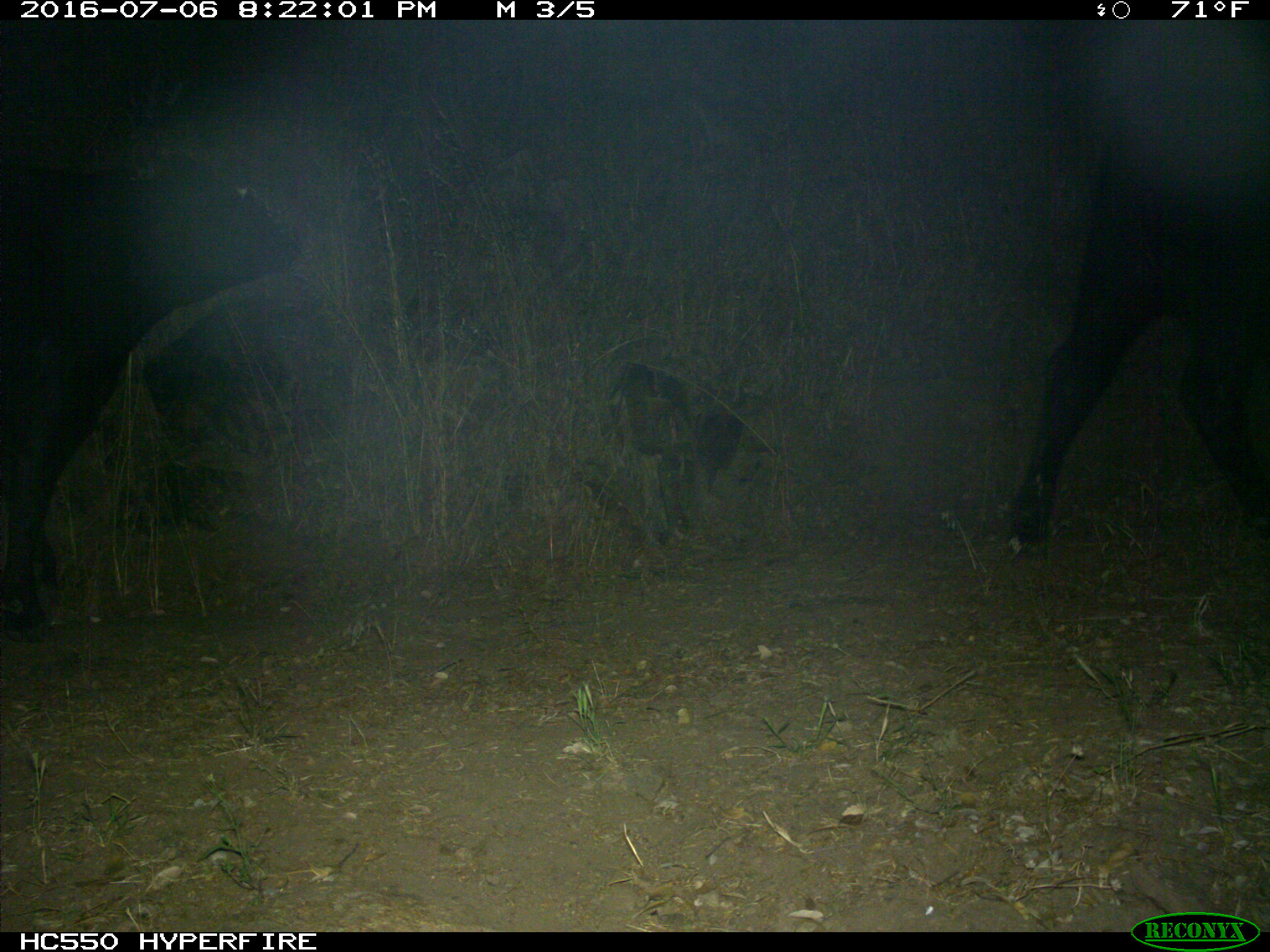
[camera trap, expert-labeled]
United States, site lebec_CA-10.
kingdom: Animalia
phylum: Chordata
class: Mammalia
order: Artiodactyla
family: Bovidae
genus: Bos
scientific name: Bos taurus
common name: domestic cow